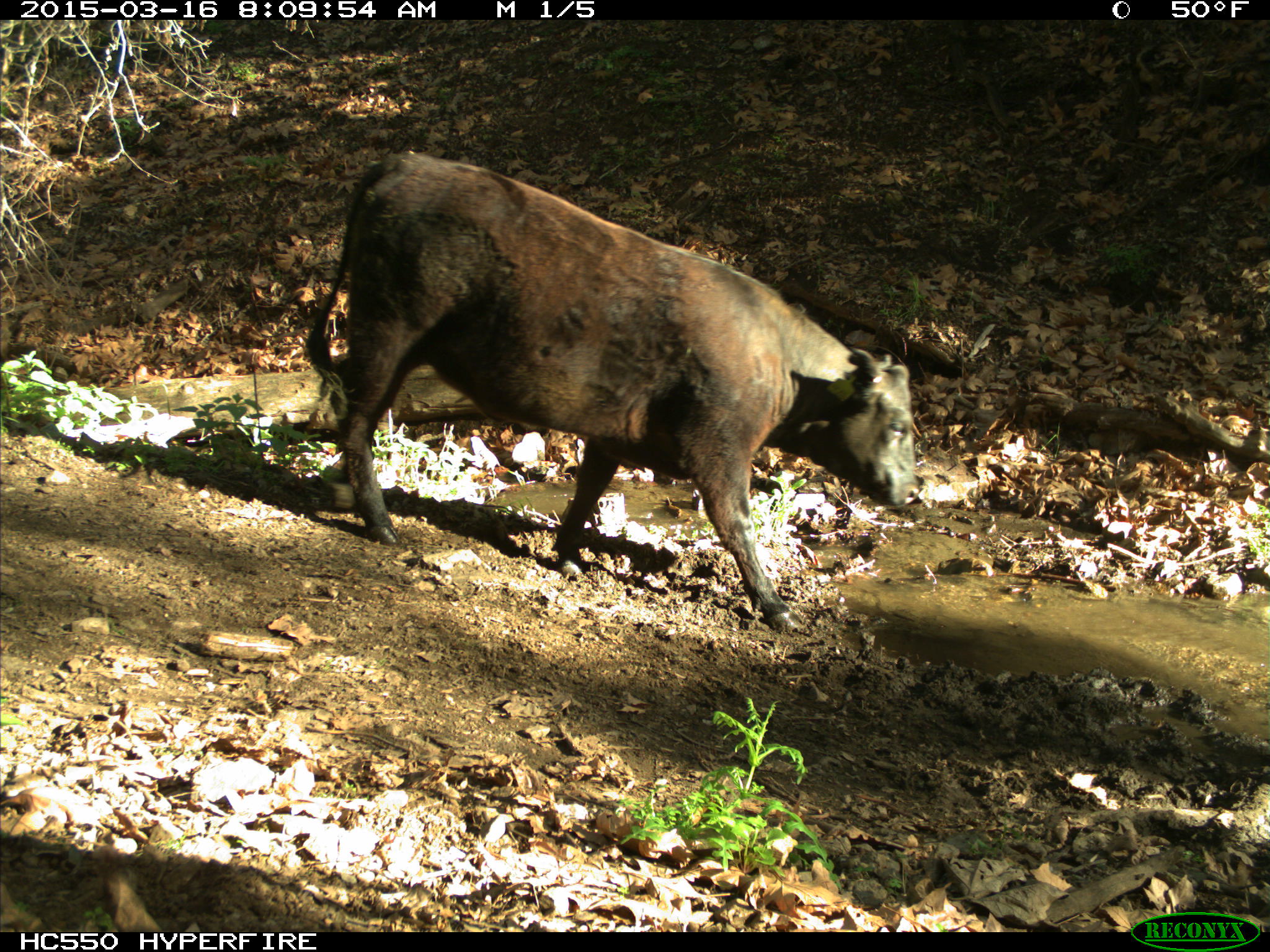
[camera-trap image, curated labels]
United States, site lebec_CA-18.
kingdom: Animalia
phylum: Chordata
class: Mammalia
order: Artiodactyla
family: Bovidae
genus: Bos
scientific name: Bos taurus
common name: domestic cow